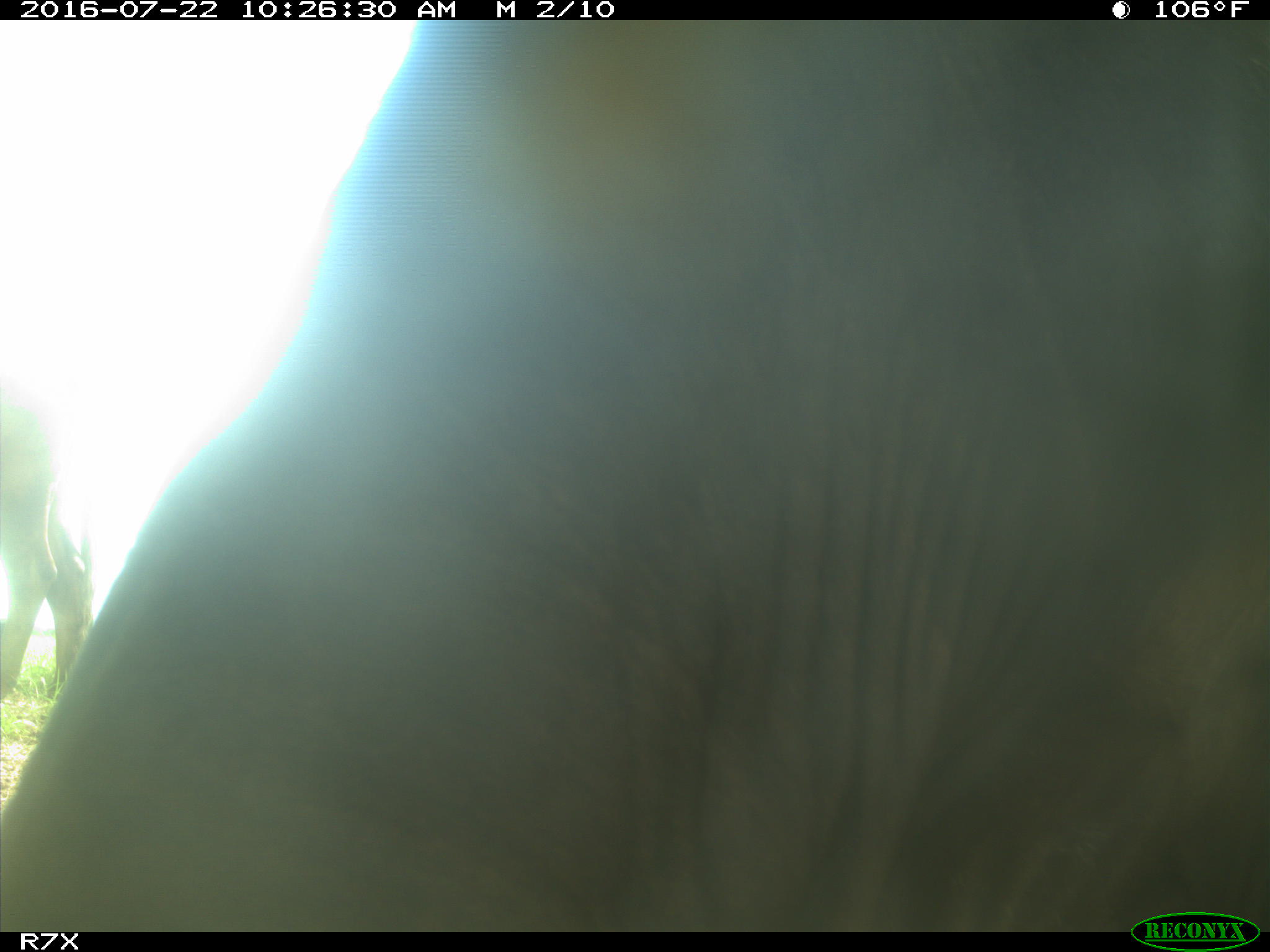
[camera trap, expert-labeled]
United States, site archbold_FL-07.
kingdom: Animalia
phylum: Chordata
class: Mammalia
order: Artiodactyla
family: Bovidae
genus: Bos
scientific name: Bos taurus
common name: domestic cow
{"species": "Bos taurus (domestic cow)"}